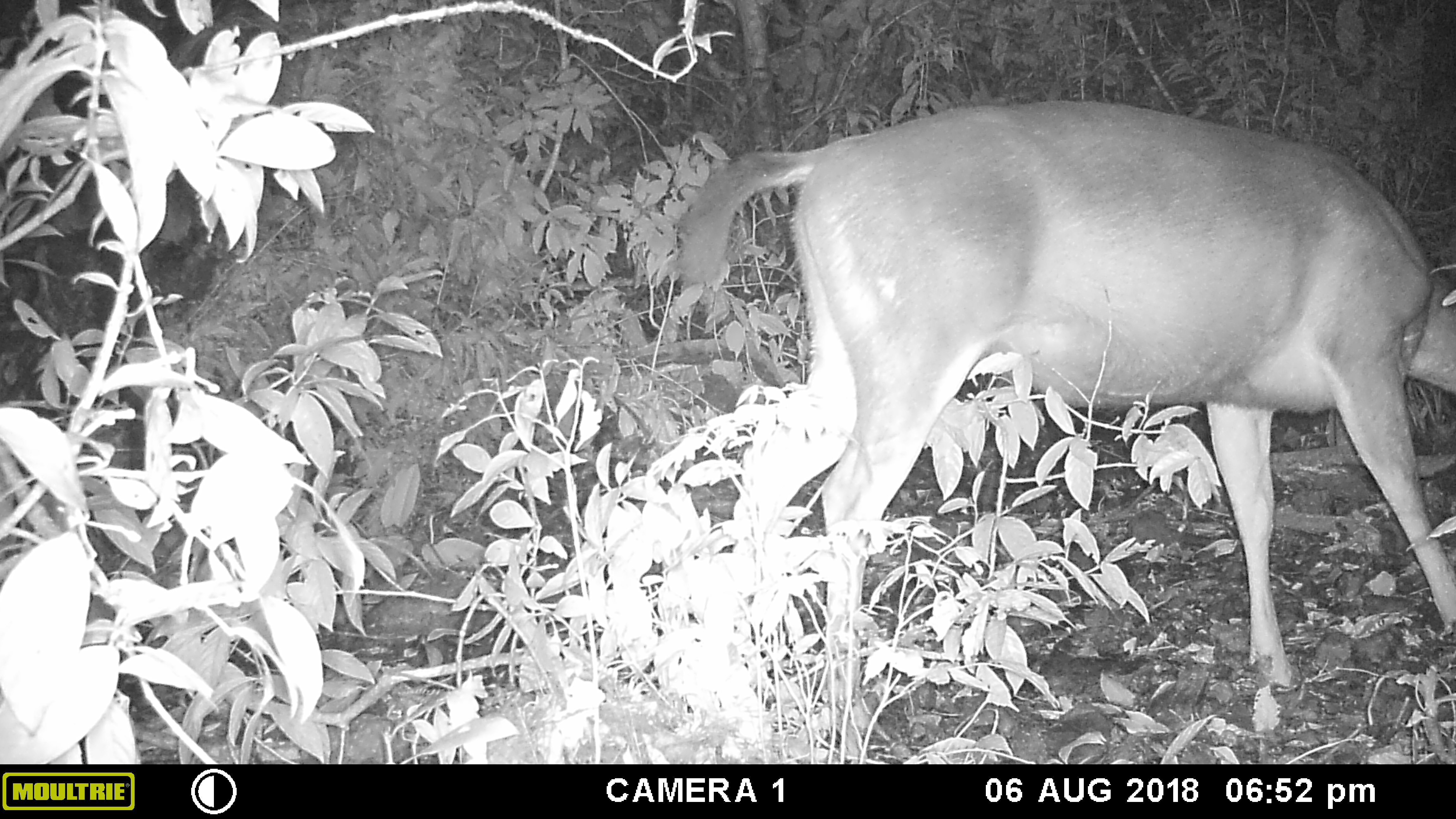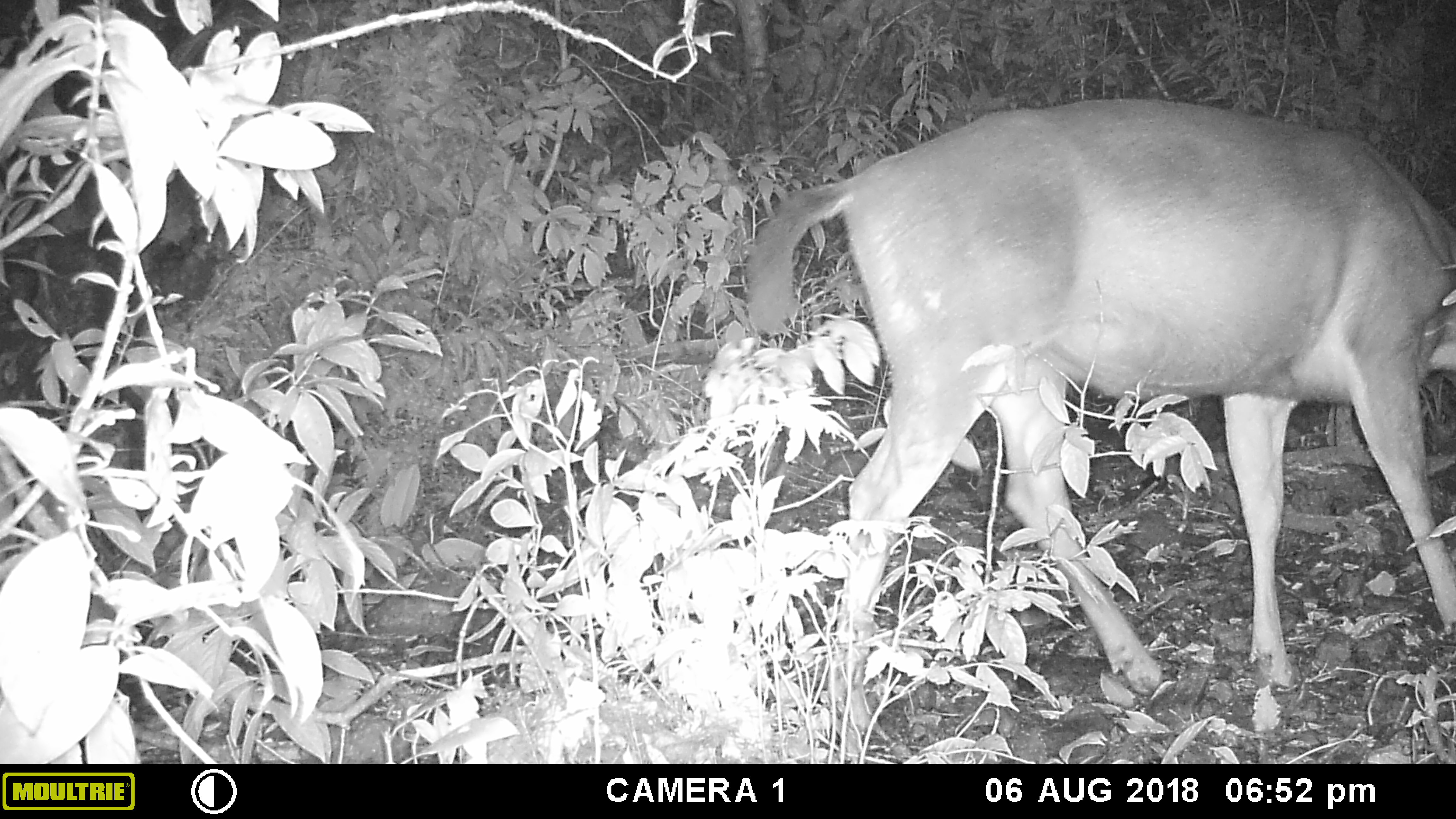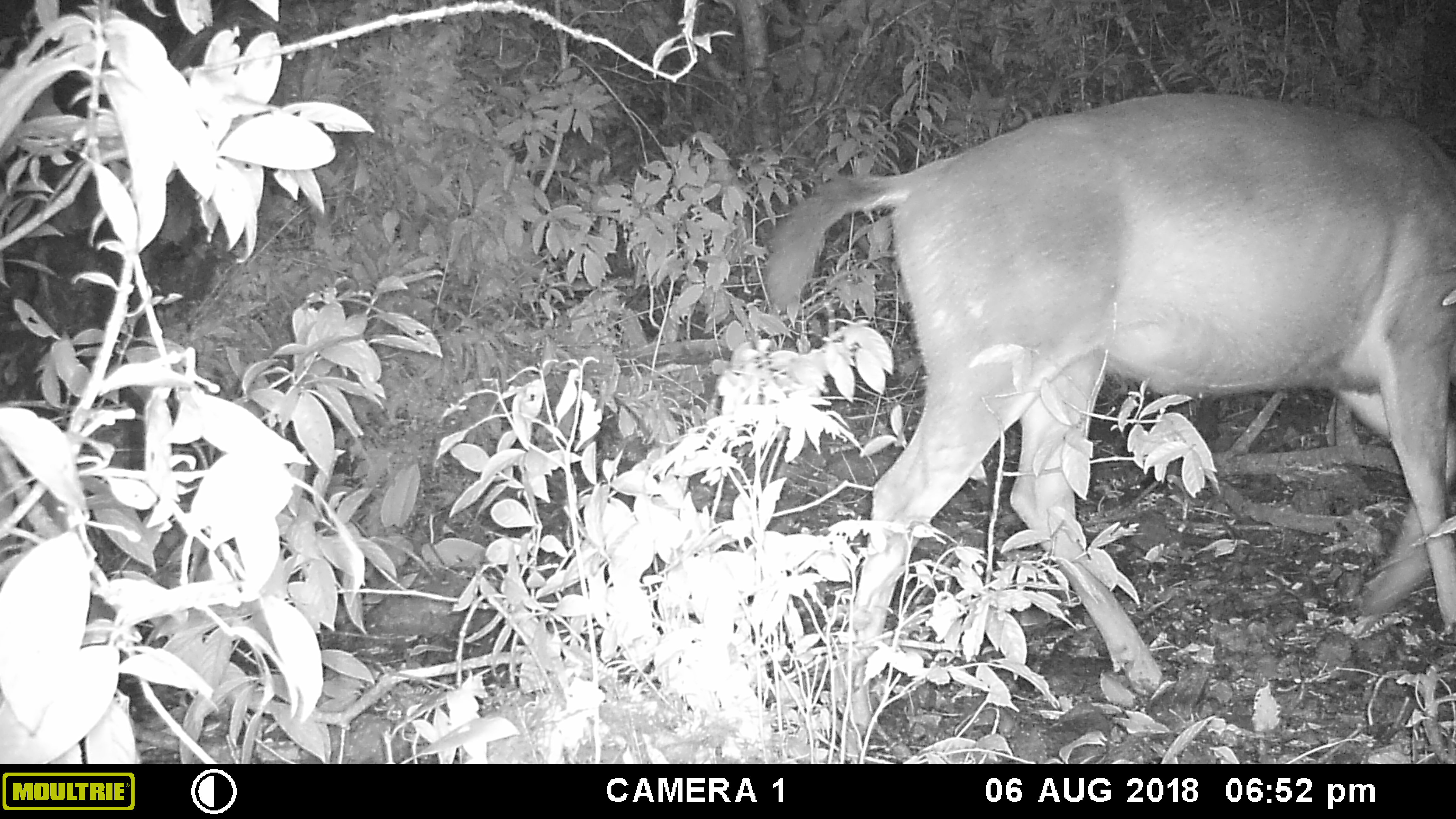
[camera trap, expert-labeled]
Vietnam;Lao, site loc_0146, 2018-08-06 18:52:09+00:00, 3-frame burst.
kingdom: Animalia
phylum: Chordata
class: Mammalia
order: Artiodactyla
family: Cervidae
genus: Rusa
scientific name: Rusa unicolor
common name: sambar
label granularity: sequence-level